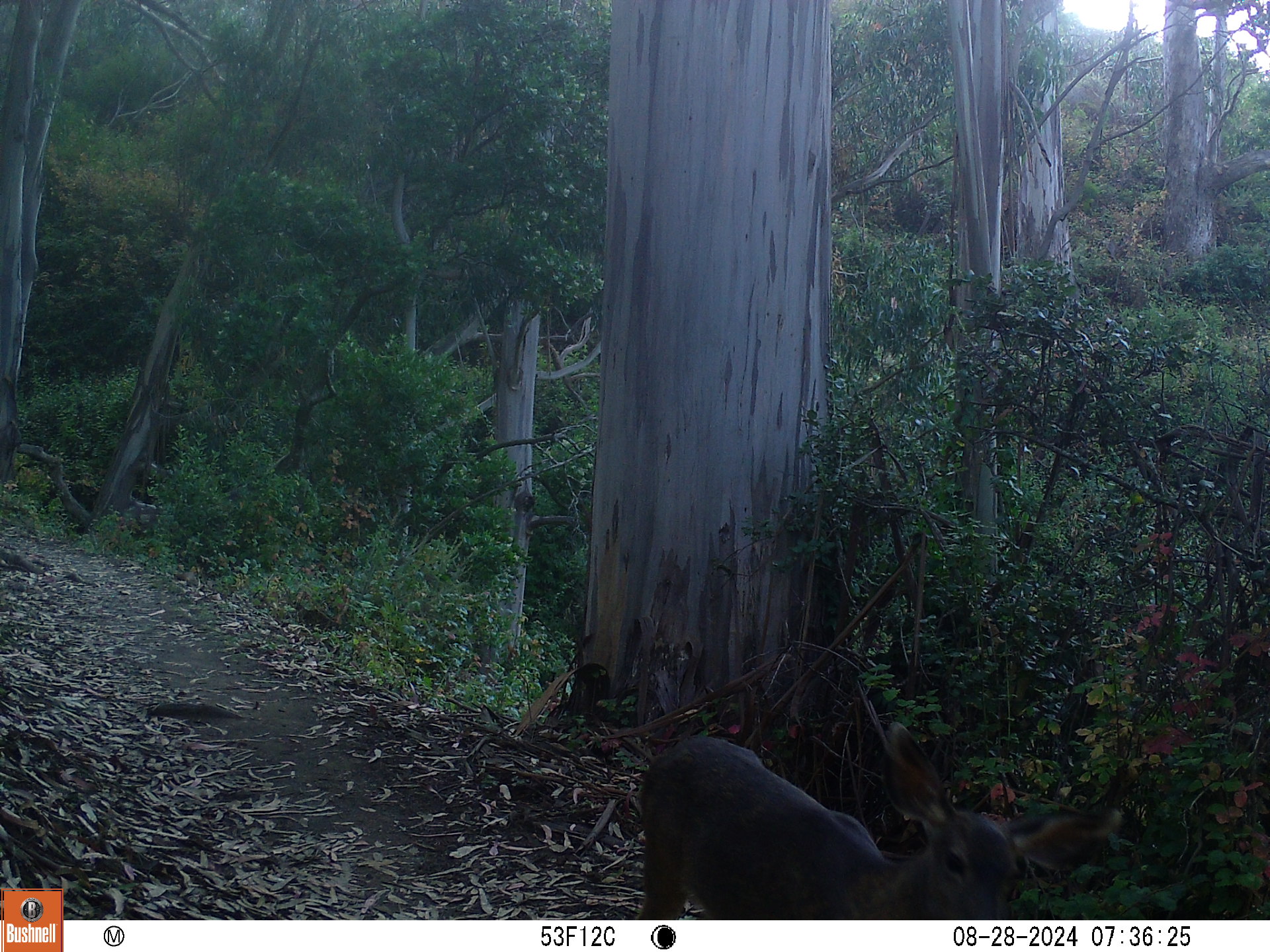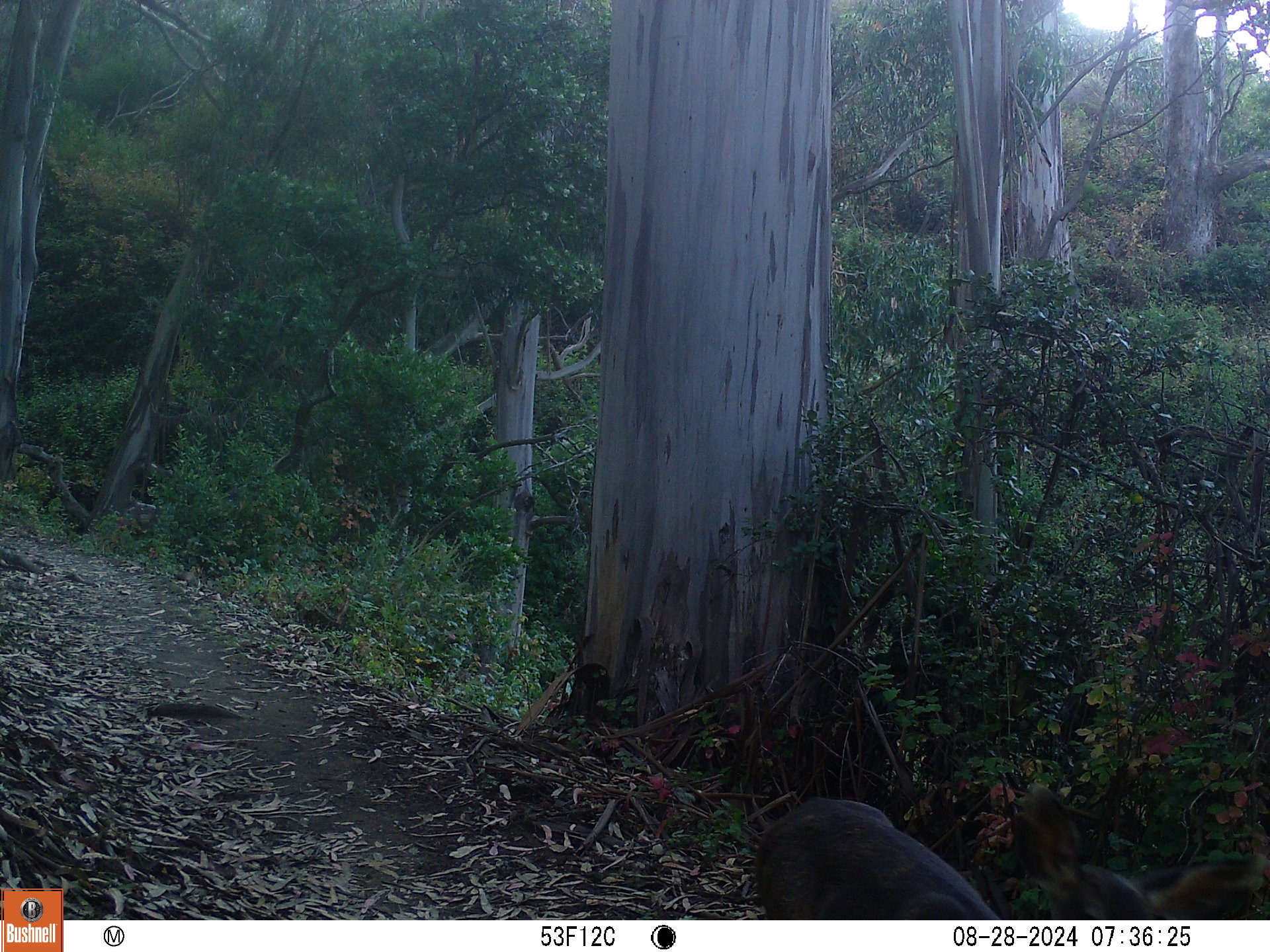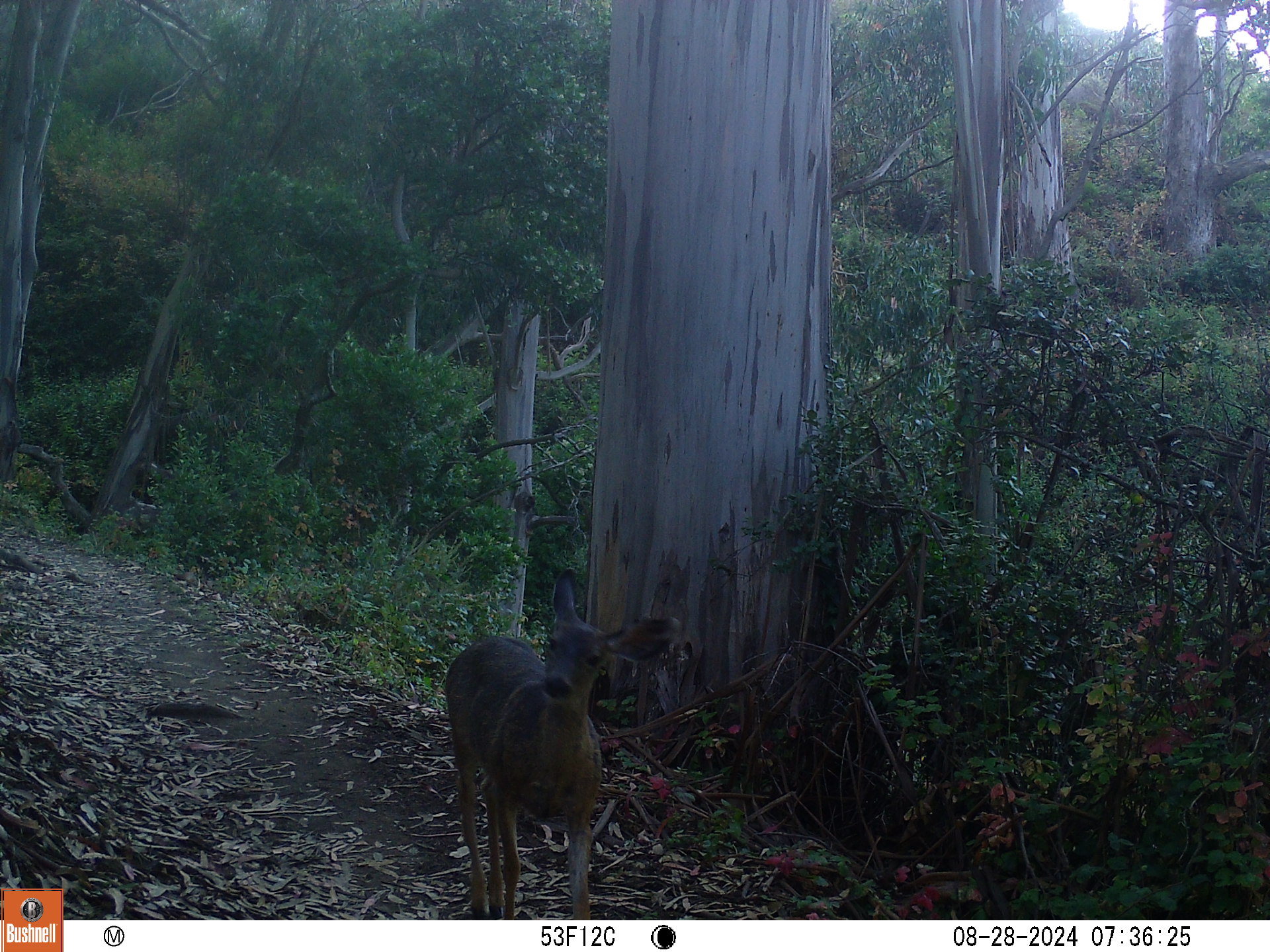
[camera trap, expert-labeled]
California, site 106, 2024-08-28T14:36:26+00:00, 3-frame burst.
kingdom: Animalia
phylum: Chordata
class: Mammalia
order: Artiodactyla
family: Cervidae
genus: Odocoileus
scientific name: Odocoileus hemionus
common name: mule deer